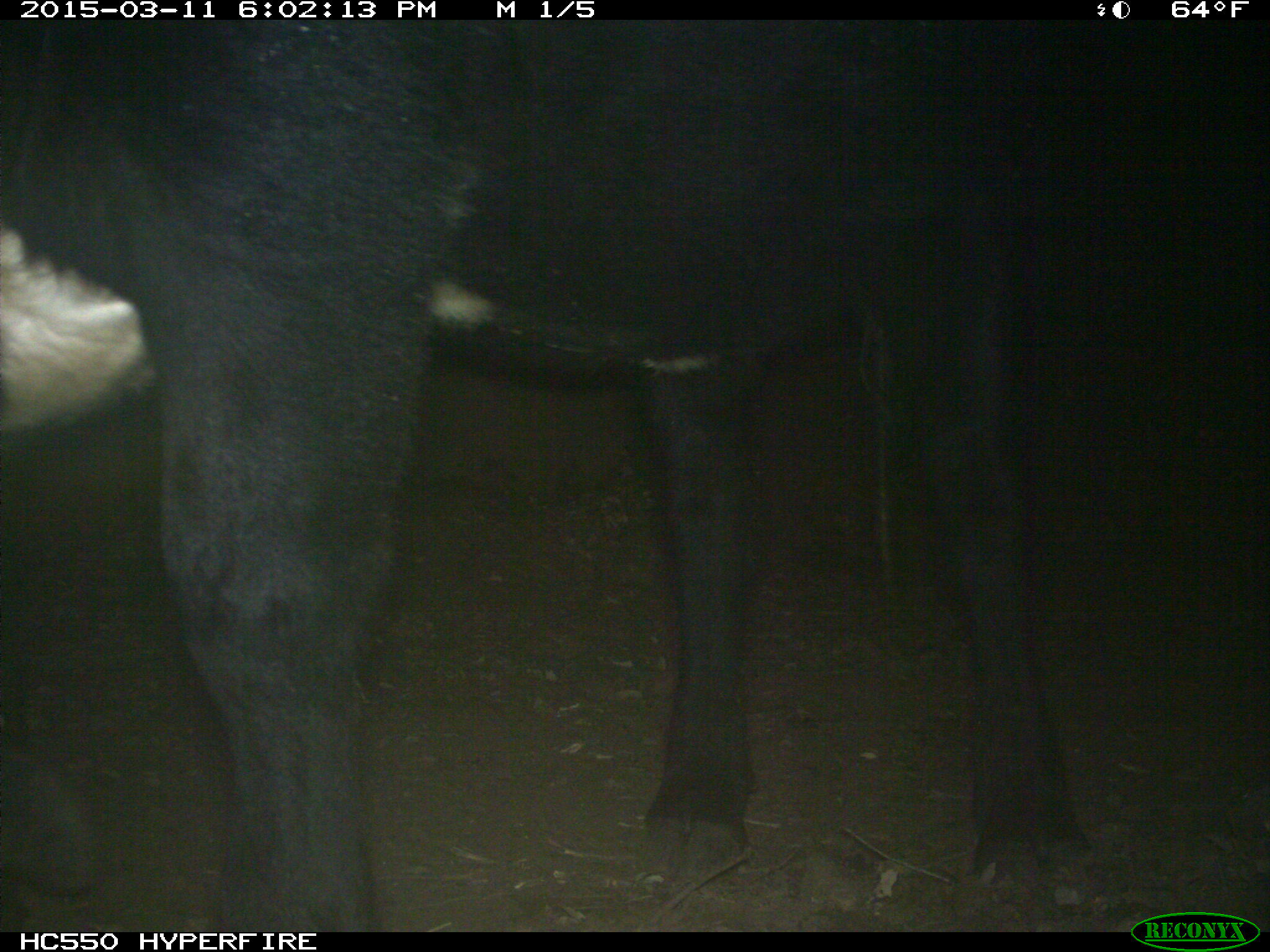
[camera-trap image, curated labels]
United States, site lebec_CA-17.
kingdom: Animalia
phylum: Chordata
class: Mammalia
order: Artiodactyla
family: Bovidae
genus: Bos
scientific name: Bos taurus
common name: domestic cow